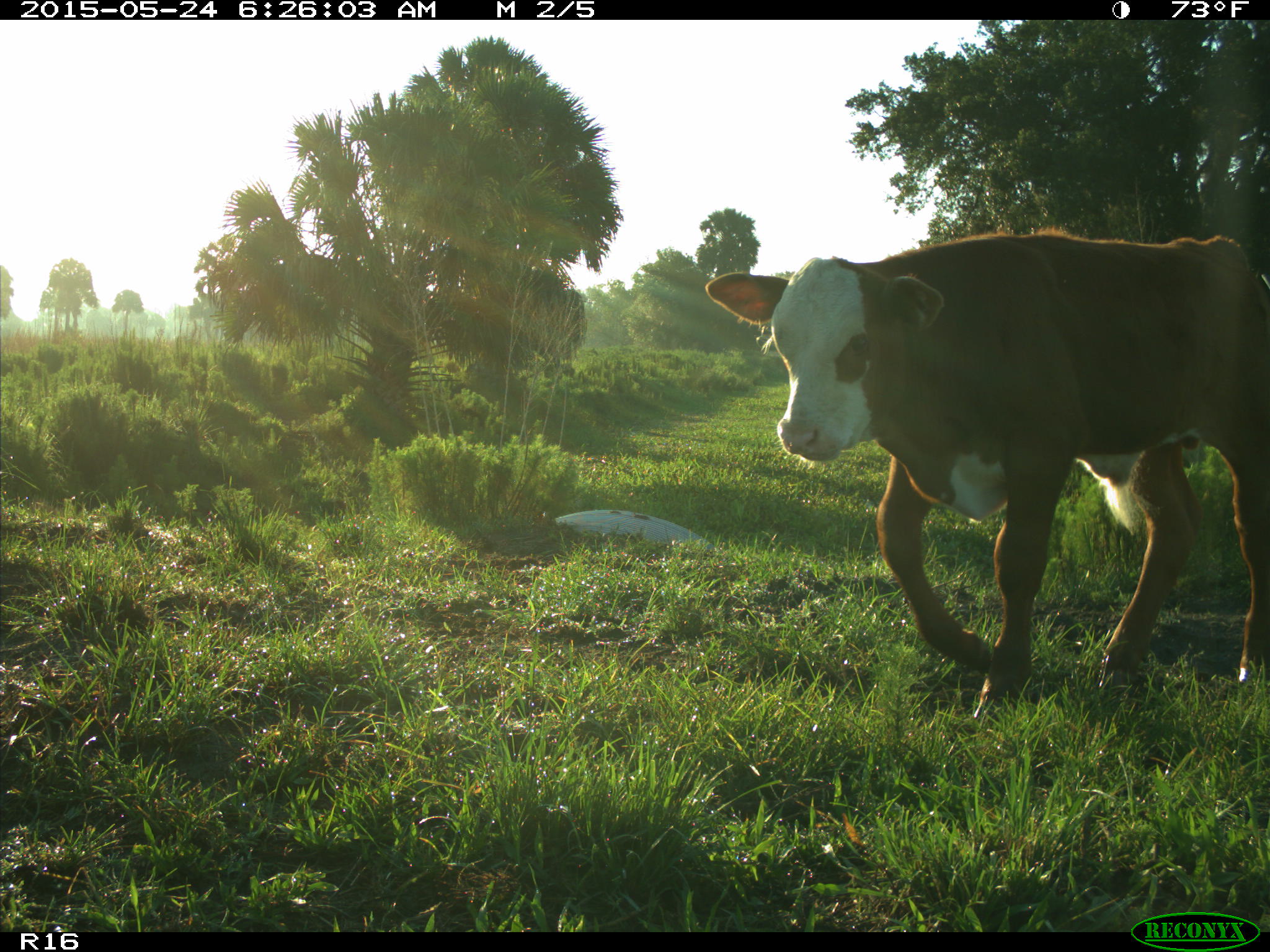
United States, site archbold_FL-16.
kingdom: Animalia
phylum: Chordata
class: Mammalia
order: Artiodactyla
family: Bovidae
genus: Bos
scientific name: Bos taurus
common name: domestic cow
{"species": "Bos taurus (domestic cow)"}